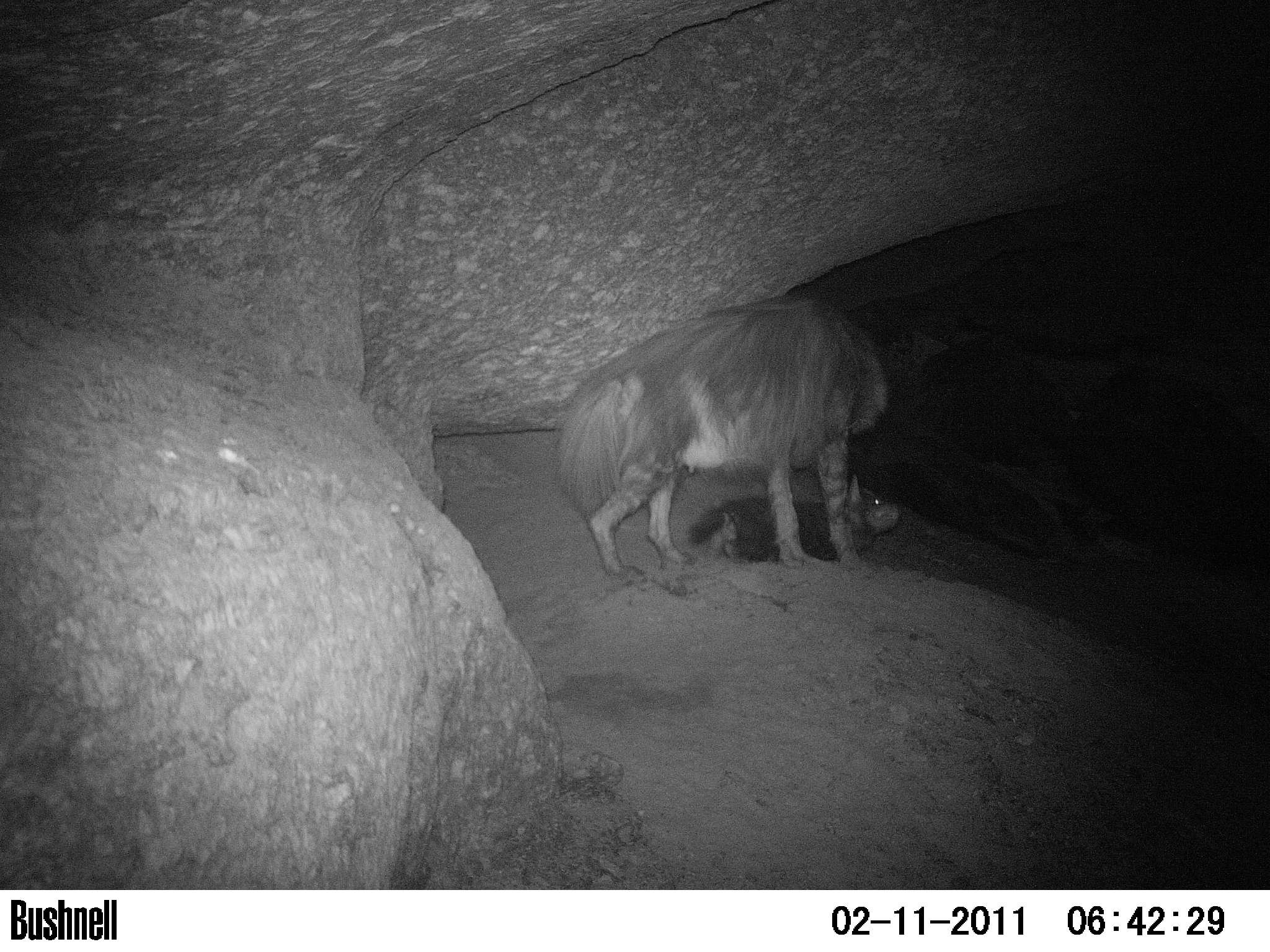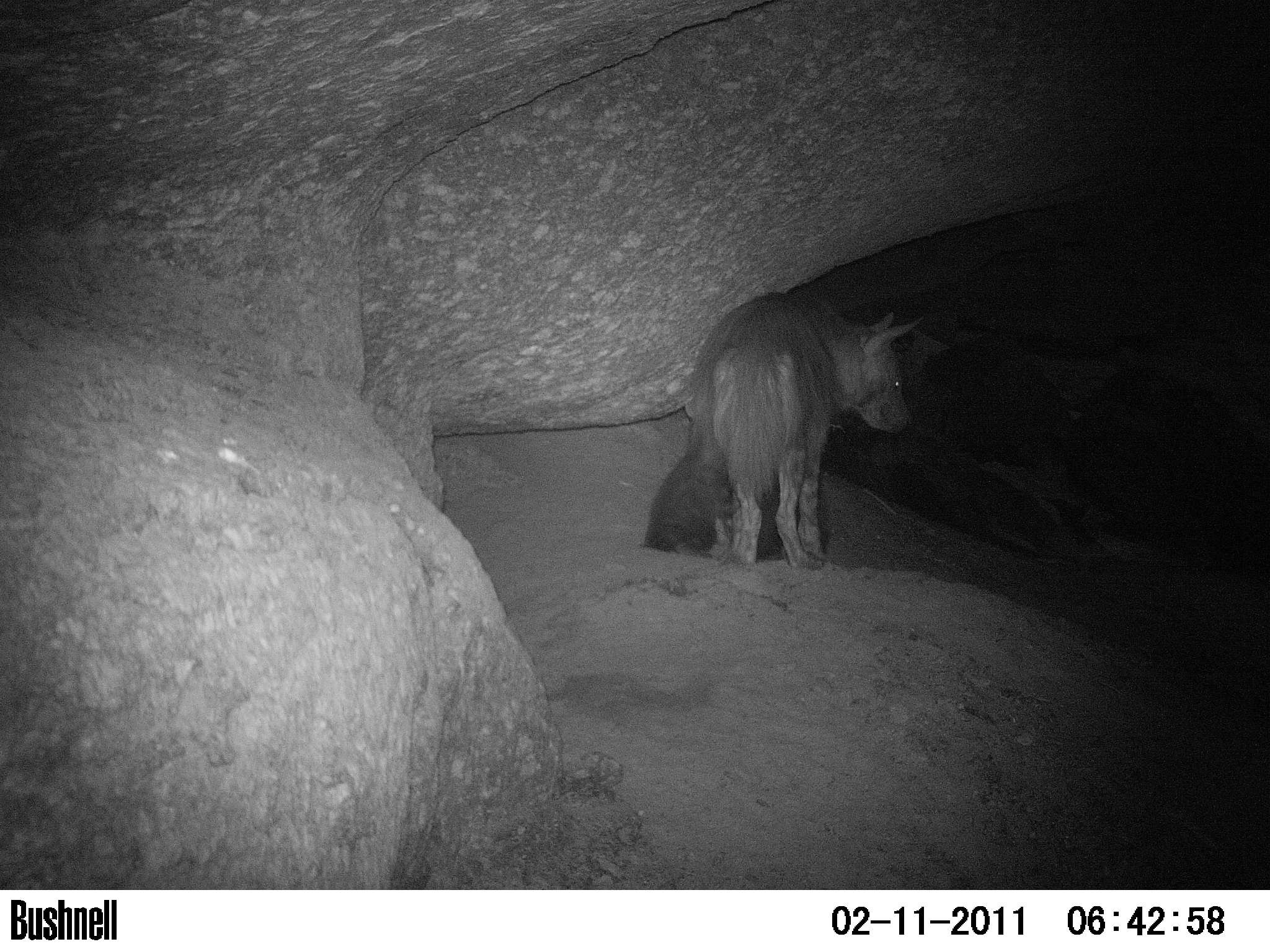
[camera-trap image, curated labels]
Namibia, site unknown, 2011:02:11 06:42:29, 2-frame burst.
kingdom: Animalia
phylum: Chordata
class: Mammalia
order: Carnivora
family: Hyaenidae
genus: Parahyaena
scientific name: Parahyaena brunnea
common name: brown hyena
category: hyaena brunnea